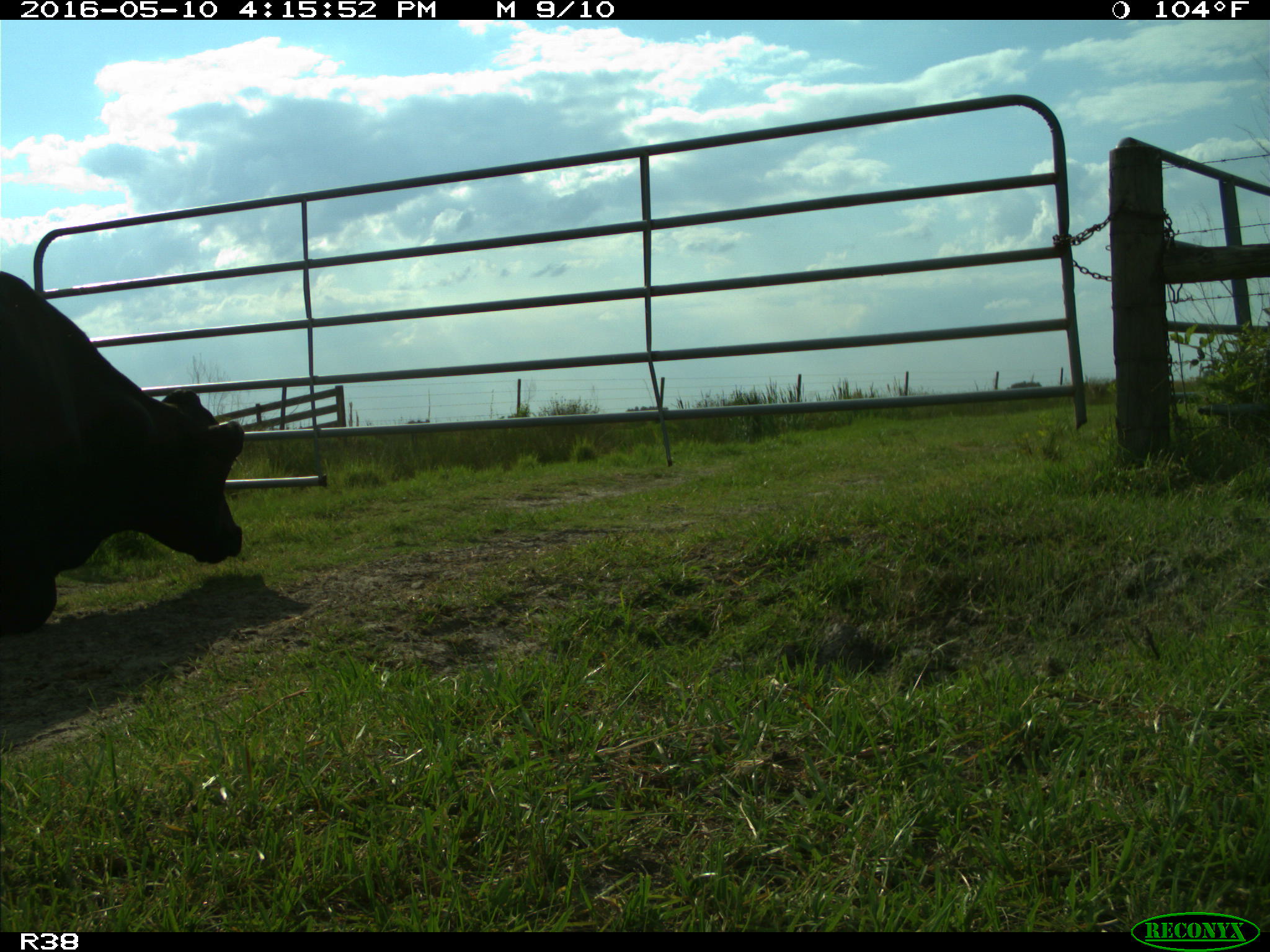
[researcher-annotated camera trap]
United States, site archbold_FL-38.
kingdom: Animalia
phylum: Chordata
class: Mammalia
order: Artiodactyla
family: Bovidae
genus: Bos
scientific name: Bos taurus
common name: domestic cow